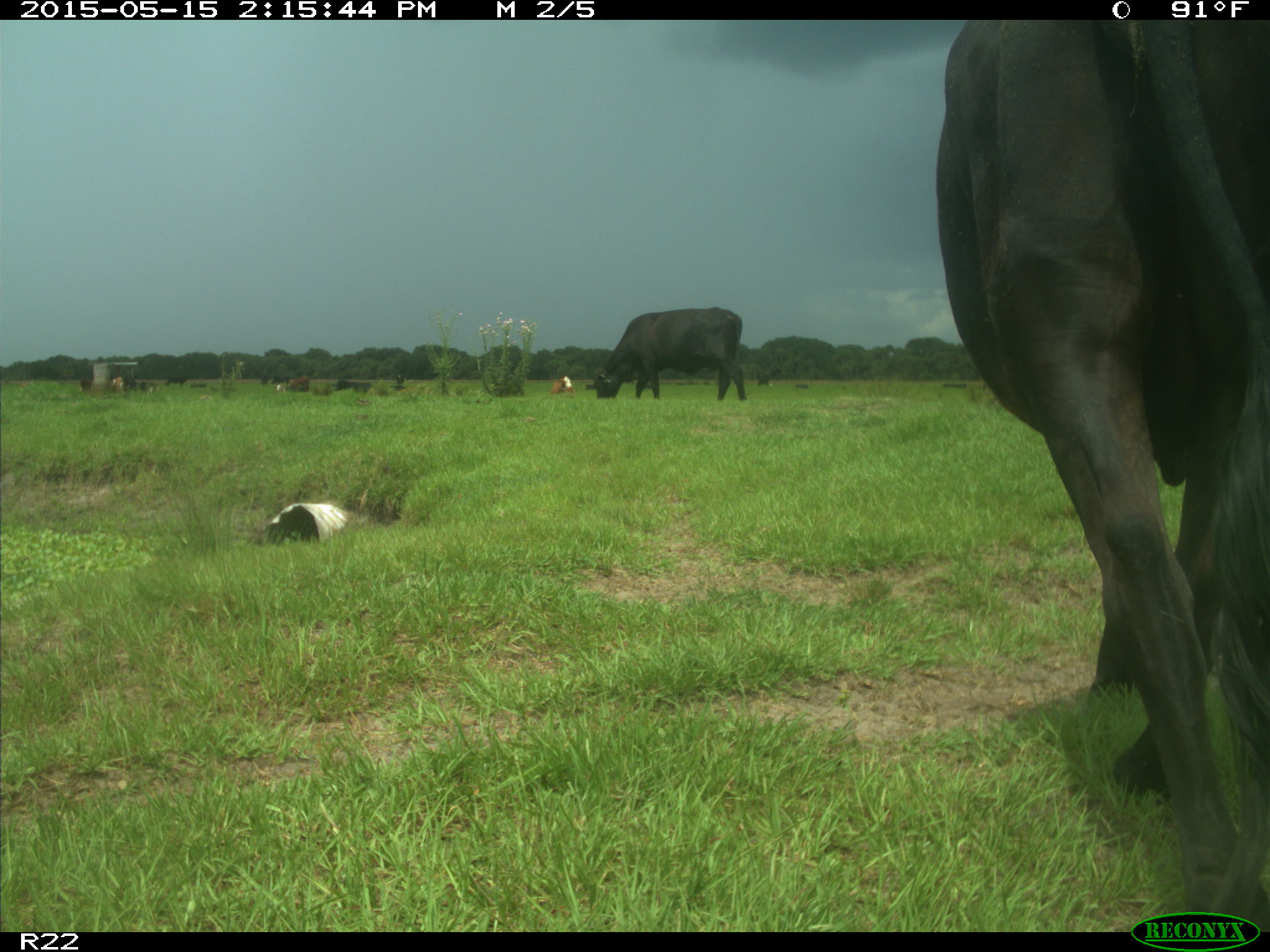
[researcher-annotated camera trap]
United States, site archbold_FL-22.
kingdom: Animalia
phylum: Chordata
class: Mammalia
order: Artiodactyla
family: Bovidae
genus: Bos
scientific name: Bos taurus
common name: domestic cow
Bos taurus (domestic cow).